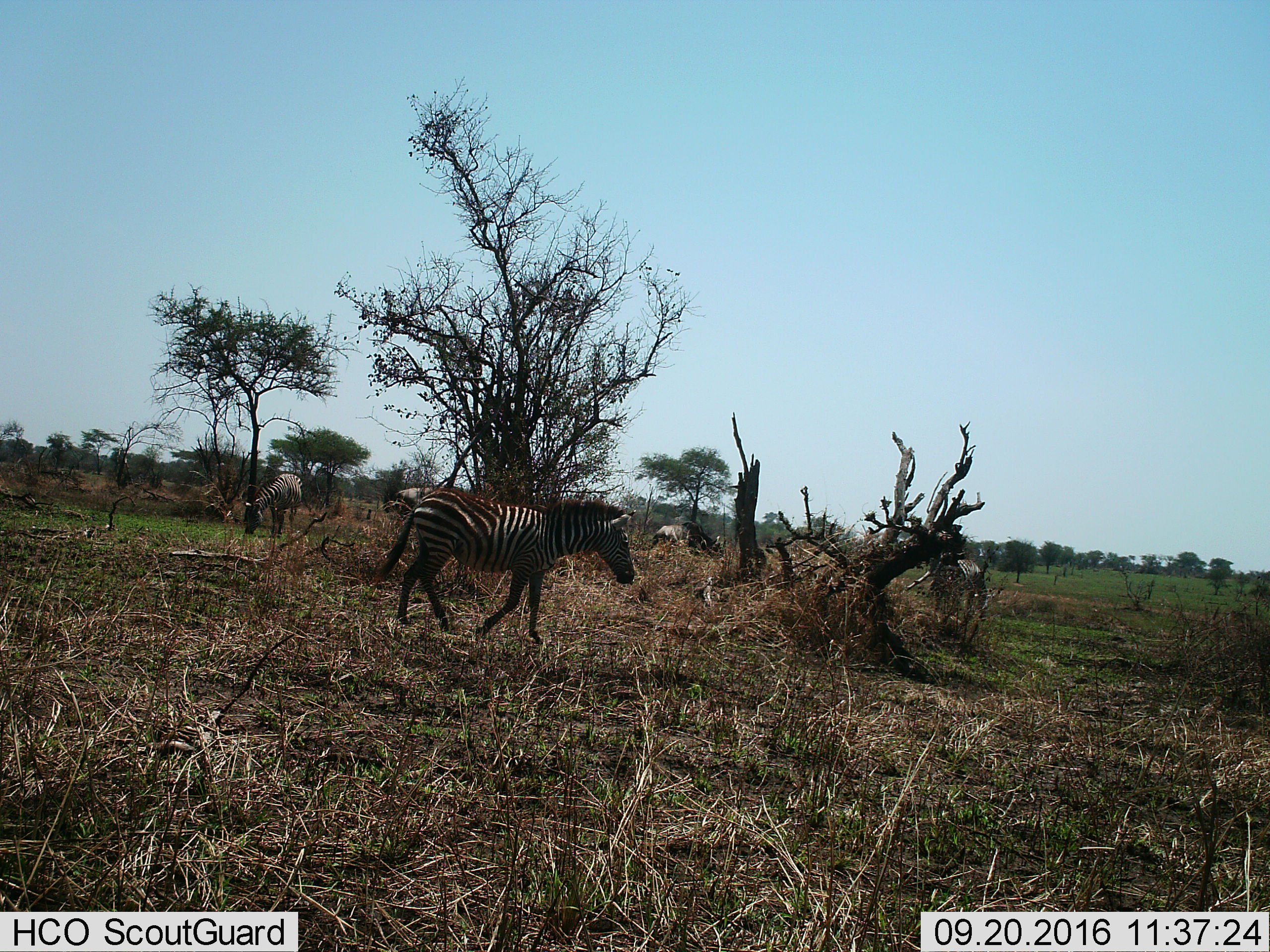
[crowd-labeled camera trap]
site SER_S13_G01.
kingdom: Animalia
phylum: Chordata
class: Mammalia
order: Perissodactyla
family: Equidae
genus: Equus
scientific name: Equus quagga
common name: plains zebra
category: zebraplains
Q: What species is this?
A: Zebraplains (plains zebra) (Equus quagga).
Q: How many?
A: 3.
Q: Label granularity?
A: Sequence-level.